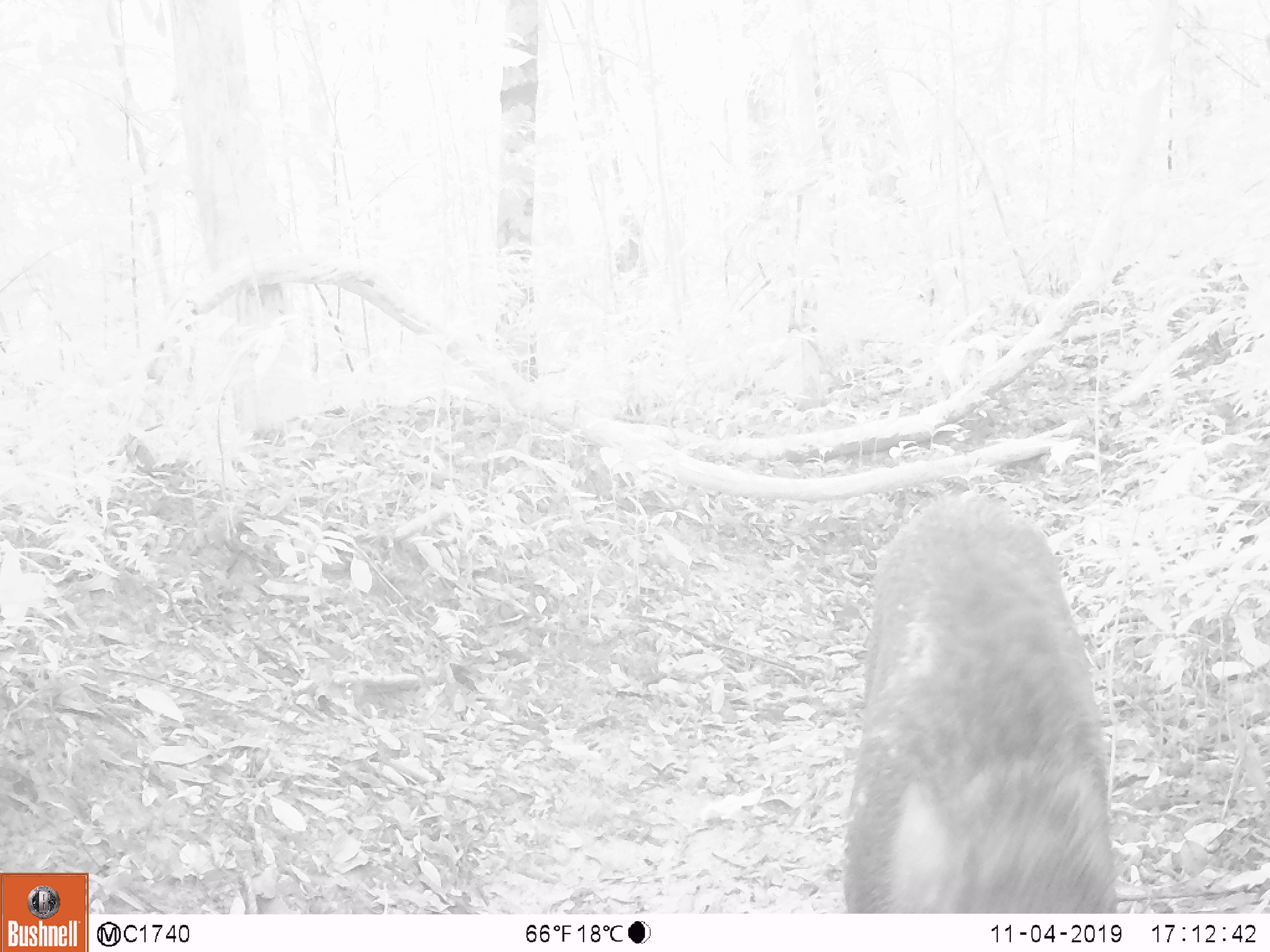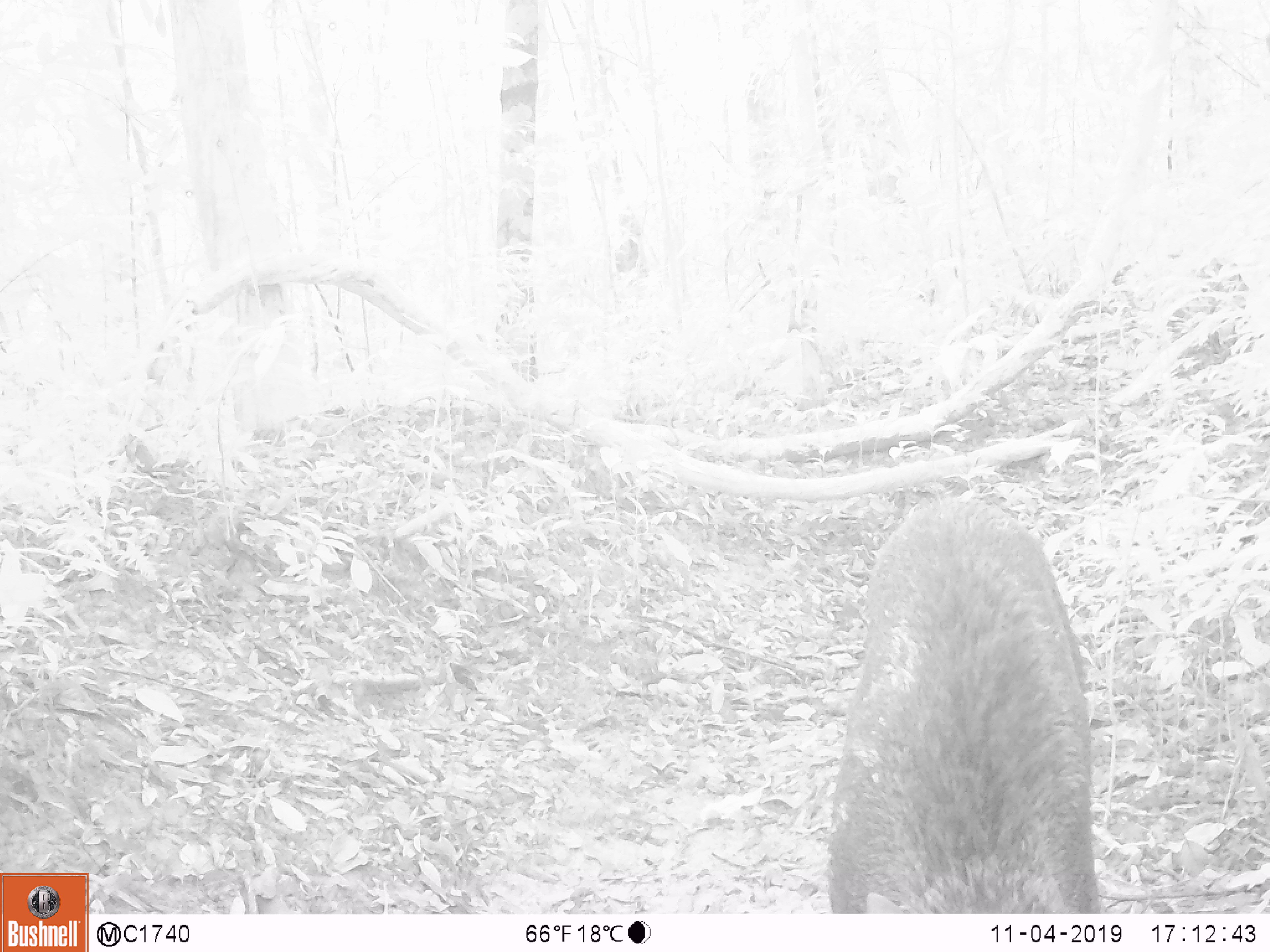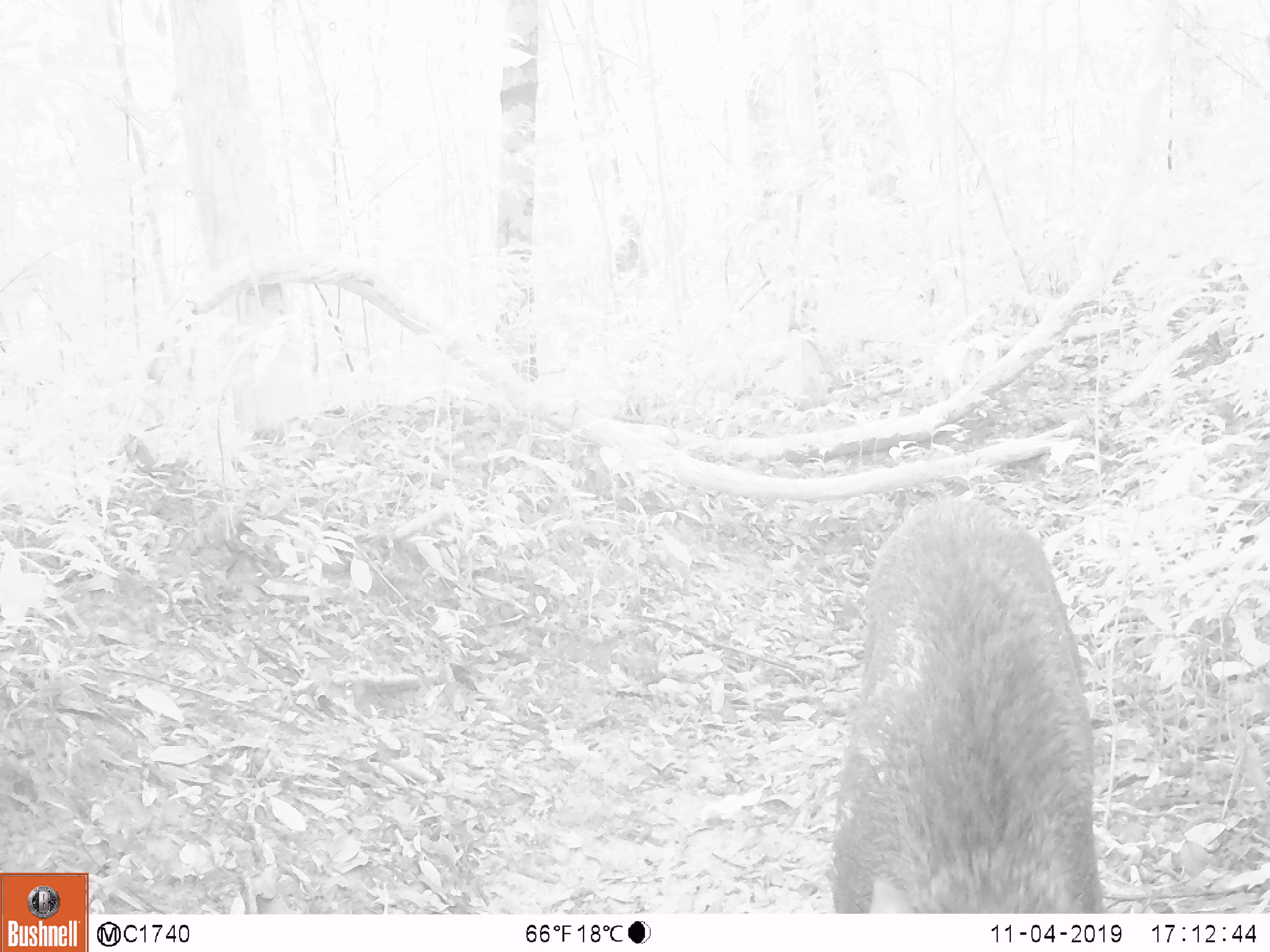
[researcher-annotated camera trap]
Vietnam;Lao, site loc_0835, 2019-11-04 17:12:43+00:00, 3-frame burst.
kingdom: Animalia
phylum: Chordata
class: Mammalia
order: Artiodactyla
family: Suidae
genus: Sus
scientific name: Sus scrofa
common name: eurasian wild pig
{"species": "eurasian wild pig (Sus scrofa)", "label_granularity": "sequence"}